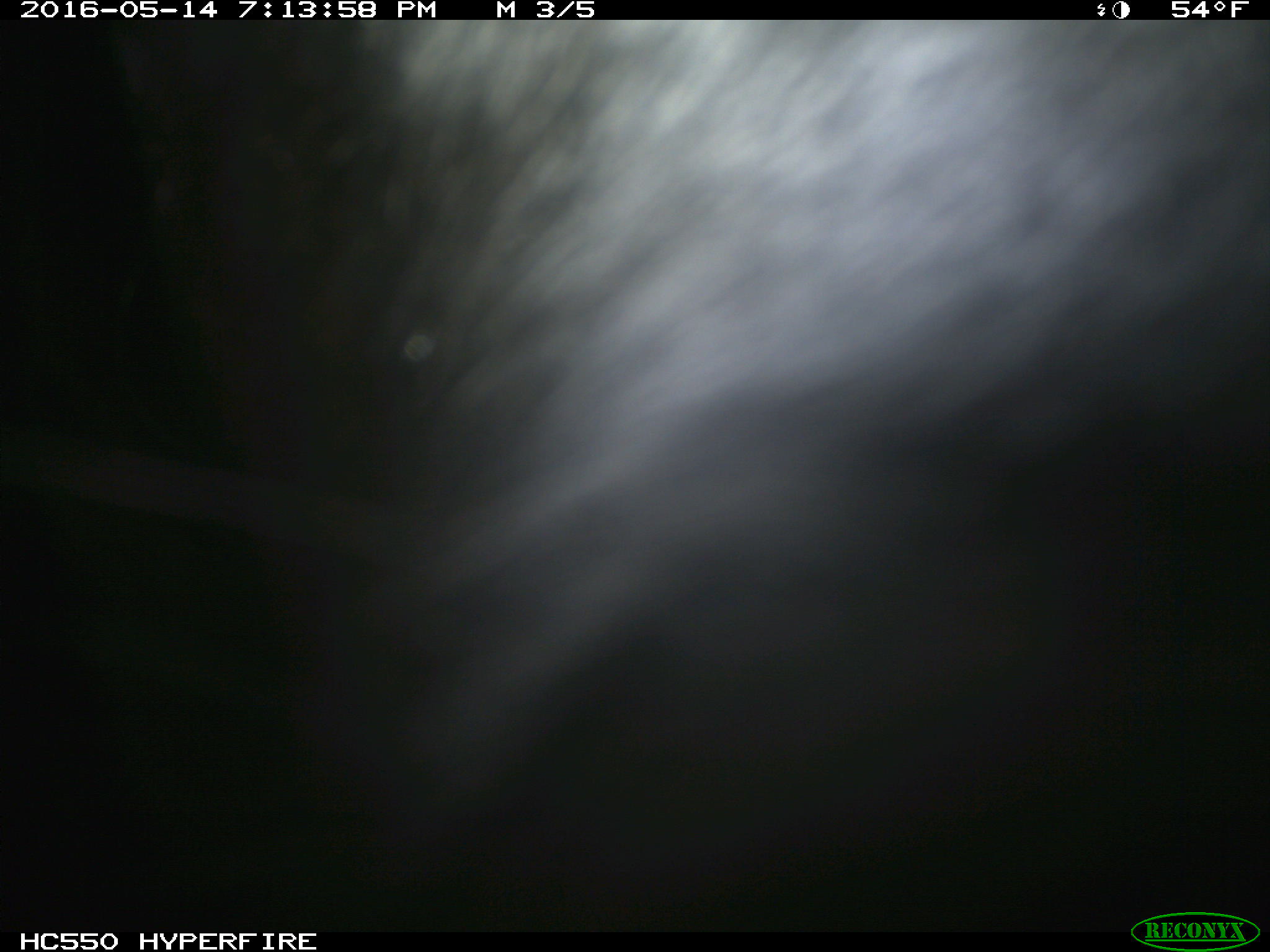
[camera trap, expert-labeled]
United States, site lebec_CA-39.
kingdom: Animalia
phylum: Chordata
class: Mammalia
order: Artiodactyla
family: Bovidae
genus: Bos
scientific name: Bos taurus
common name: domestic cow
Bos taurus (domestic cow).